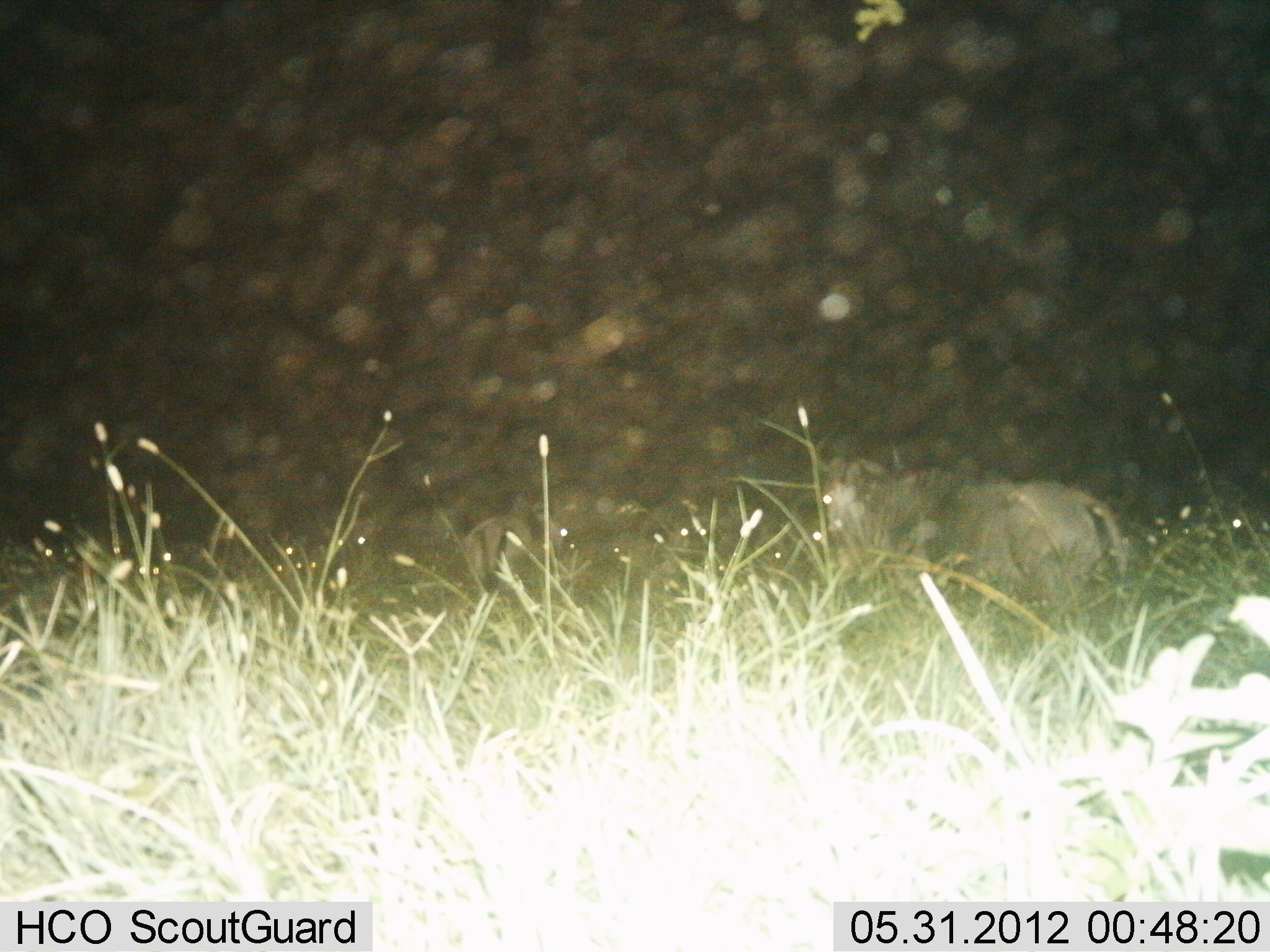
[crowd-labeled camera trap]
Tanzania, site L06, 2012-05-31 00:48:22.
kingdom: Animalia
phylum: Chordata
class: Mammalia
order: Artiodactyla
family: Bovidae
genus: Connochaetes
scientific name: Connochaetes taurinus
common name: blue wildebeest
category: wildebeest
Wildebeest (blue wildebeest) (Connochaetes taurinus), count 2. Behavior (volunteer vote fractions): standing 83%, resting 6%, moving 17%, interacting 0%. Young present (vote fraction): 6%. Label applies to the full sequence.